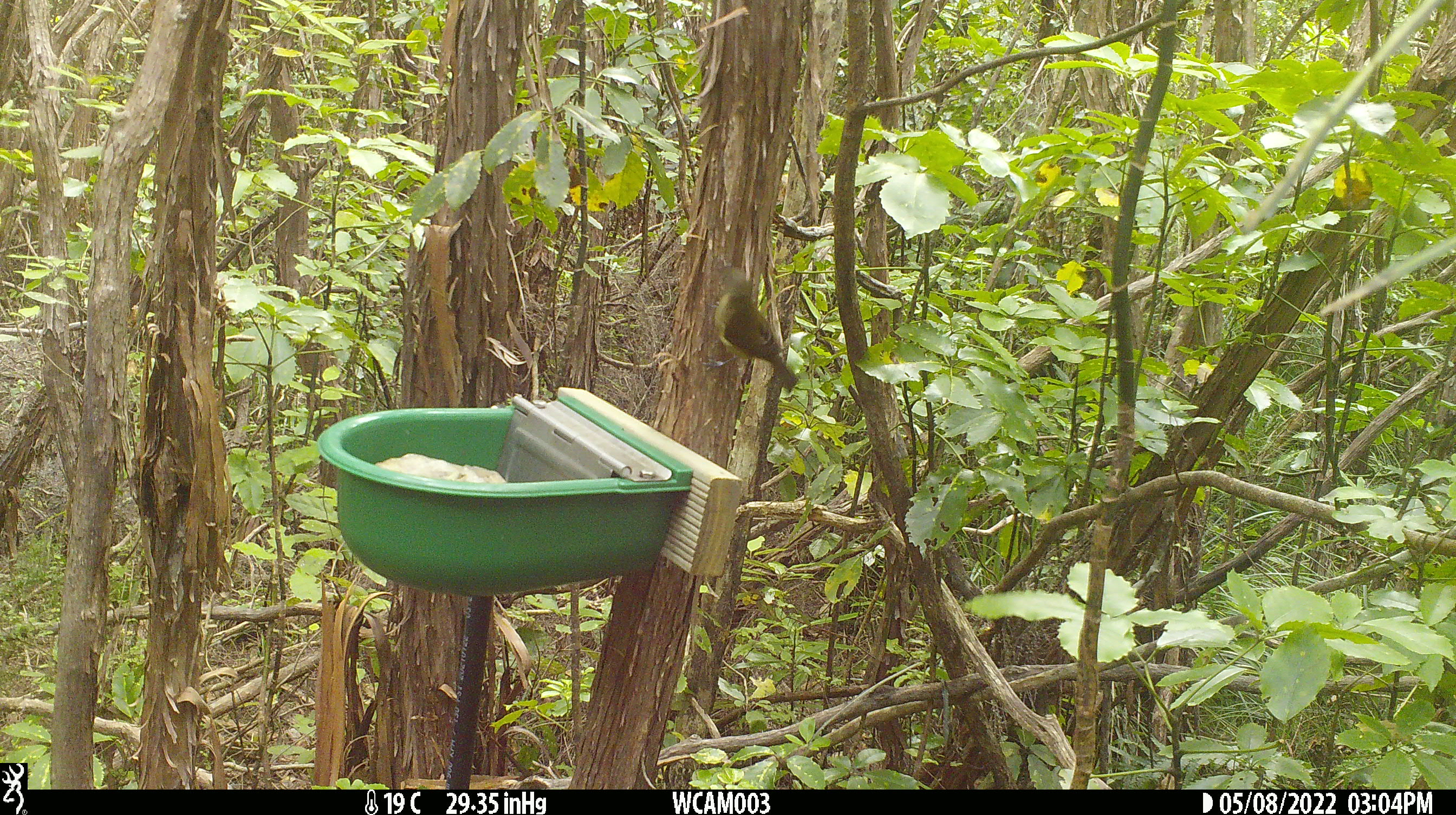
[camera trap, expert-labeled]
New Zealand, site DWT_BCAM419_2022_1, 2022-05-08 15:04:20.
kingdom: Animalia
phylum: Chordata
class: Aves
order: Passeriformes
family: Meliphagidae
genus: Anthornis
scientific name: Anthornis melanura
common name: new zealand bellbird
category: bellbird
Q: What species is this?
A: Bellbird (new zealand bellbird) (Anthornis melanura).